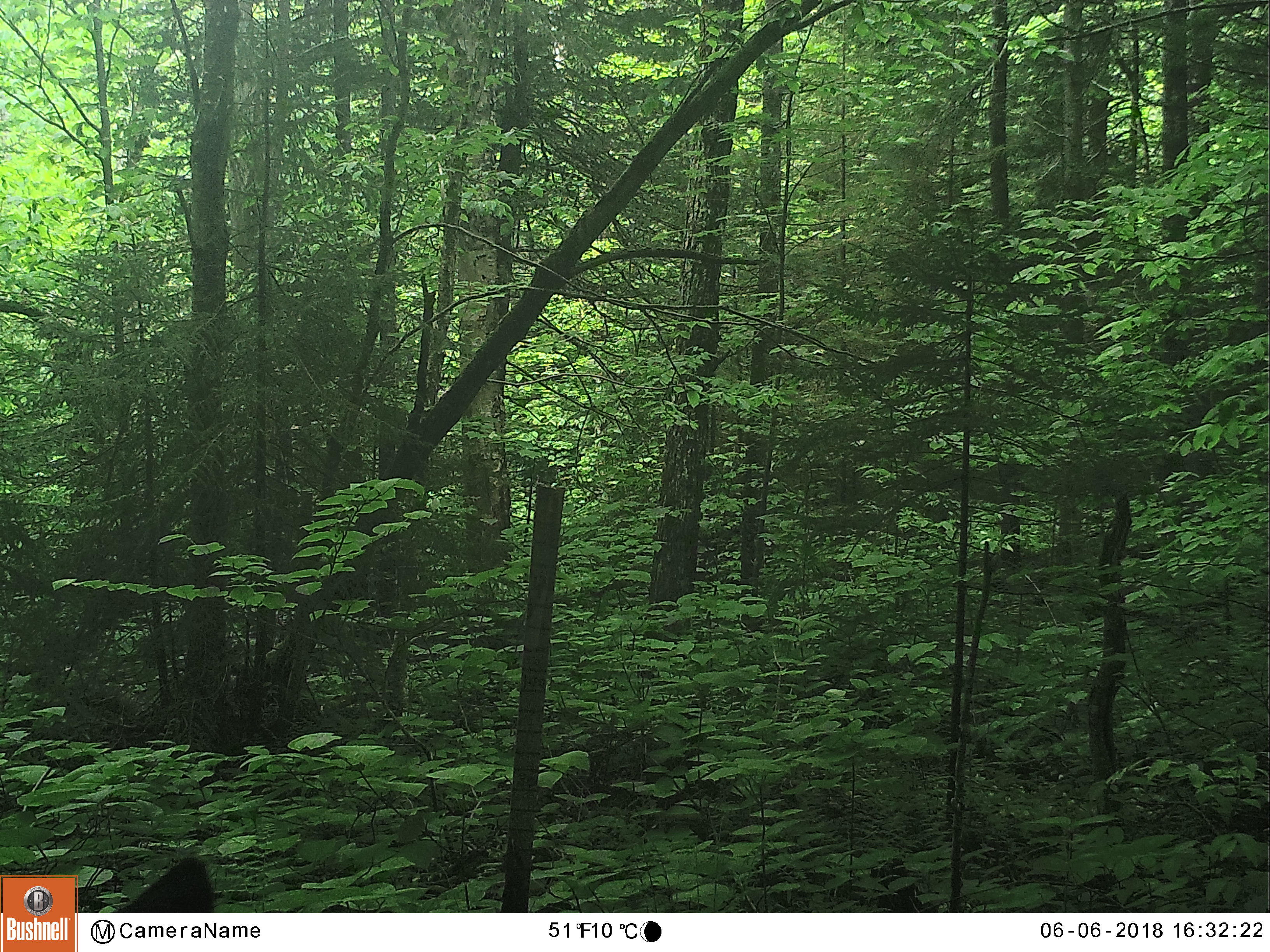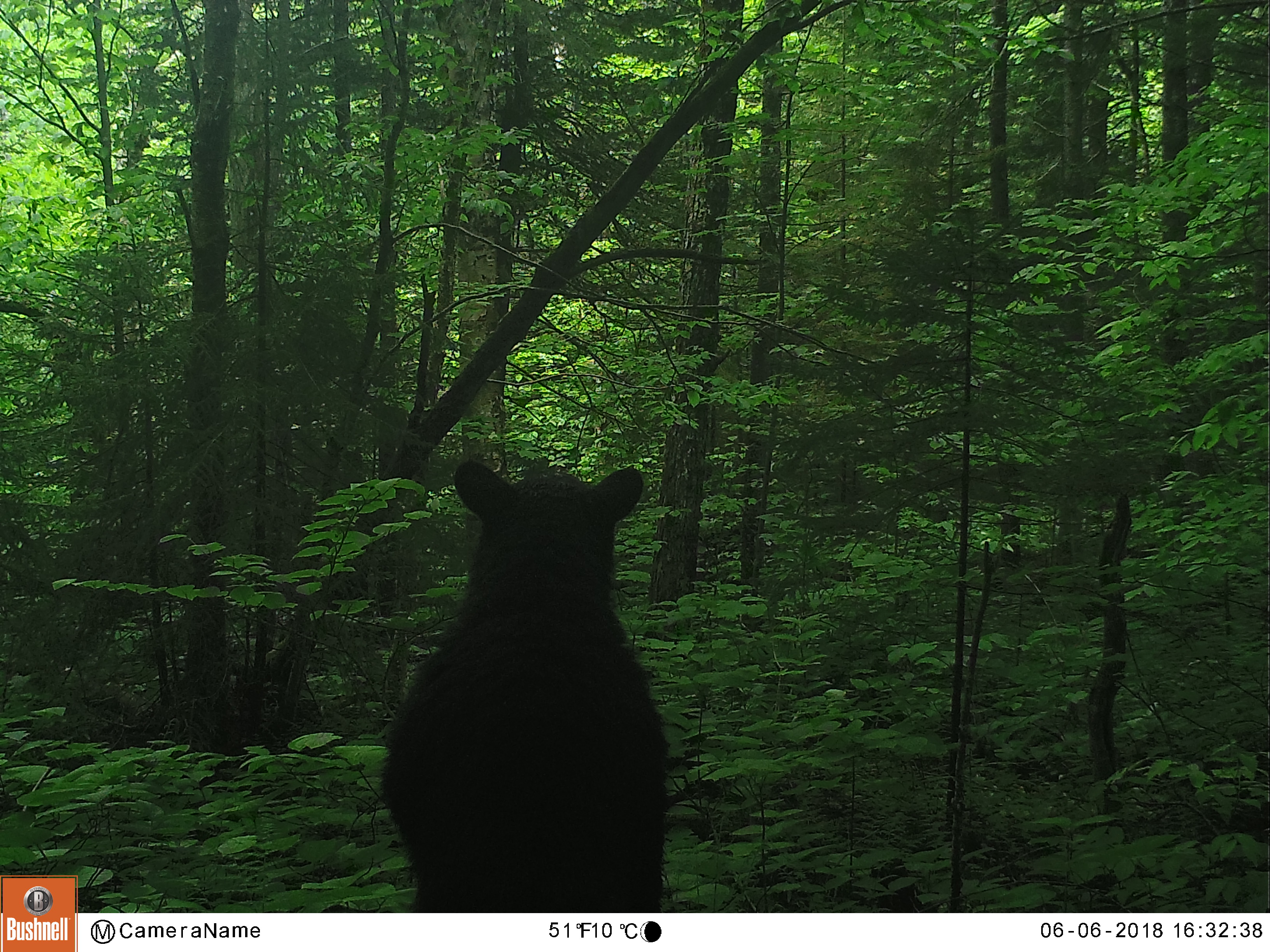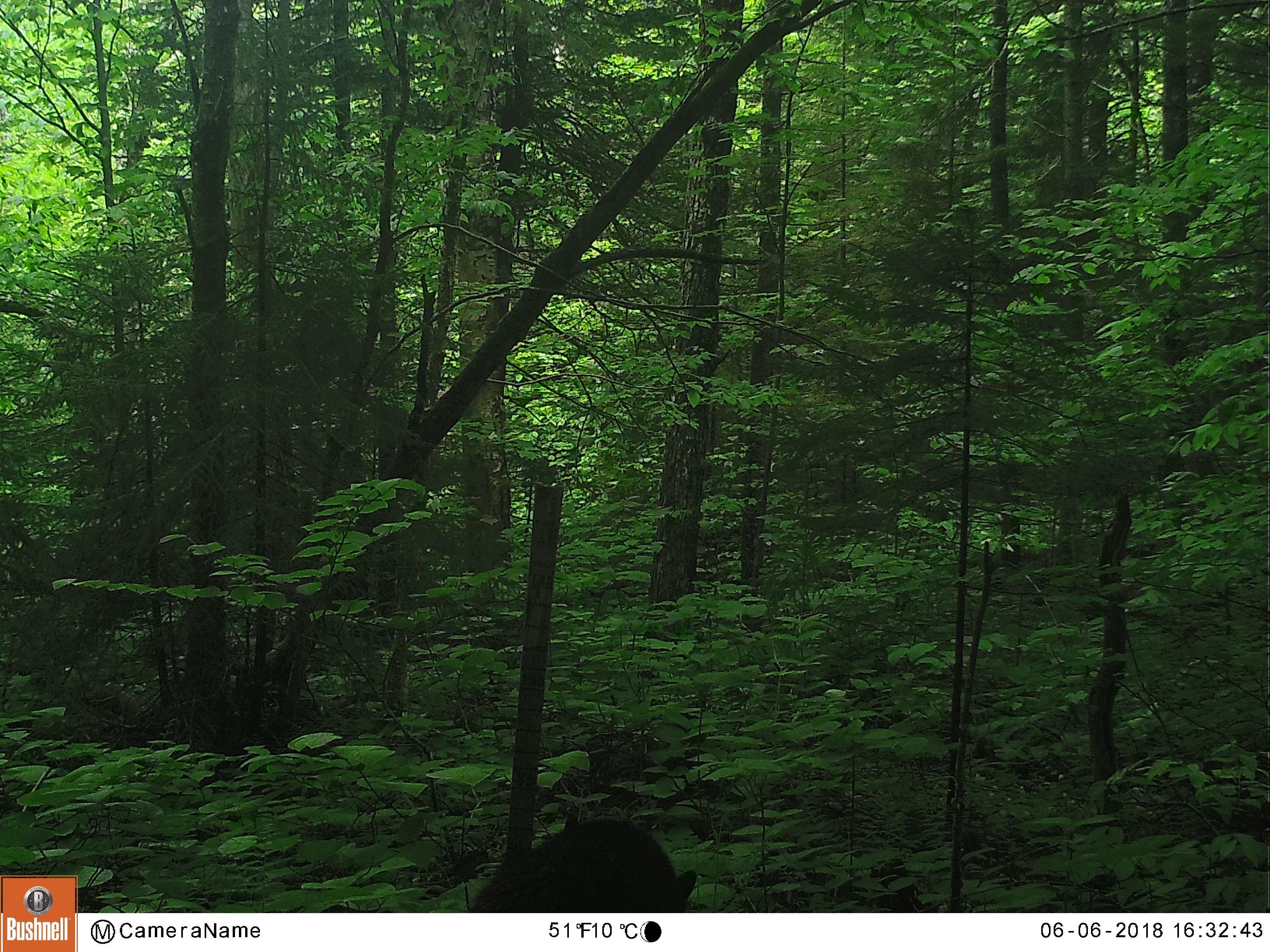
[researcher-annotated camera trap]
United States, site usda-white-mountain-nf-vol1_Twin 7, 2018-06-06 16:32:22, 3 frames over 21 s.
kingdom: Animalia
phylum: Chordata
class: Mammalia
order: Carnivora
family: Ursidae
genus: Ursus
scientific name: Ursus americanus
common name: black bear